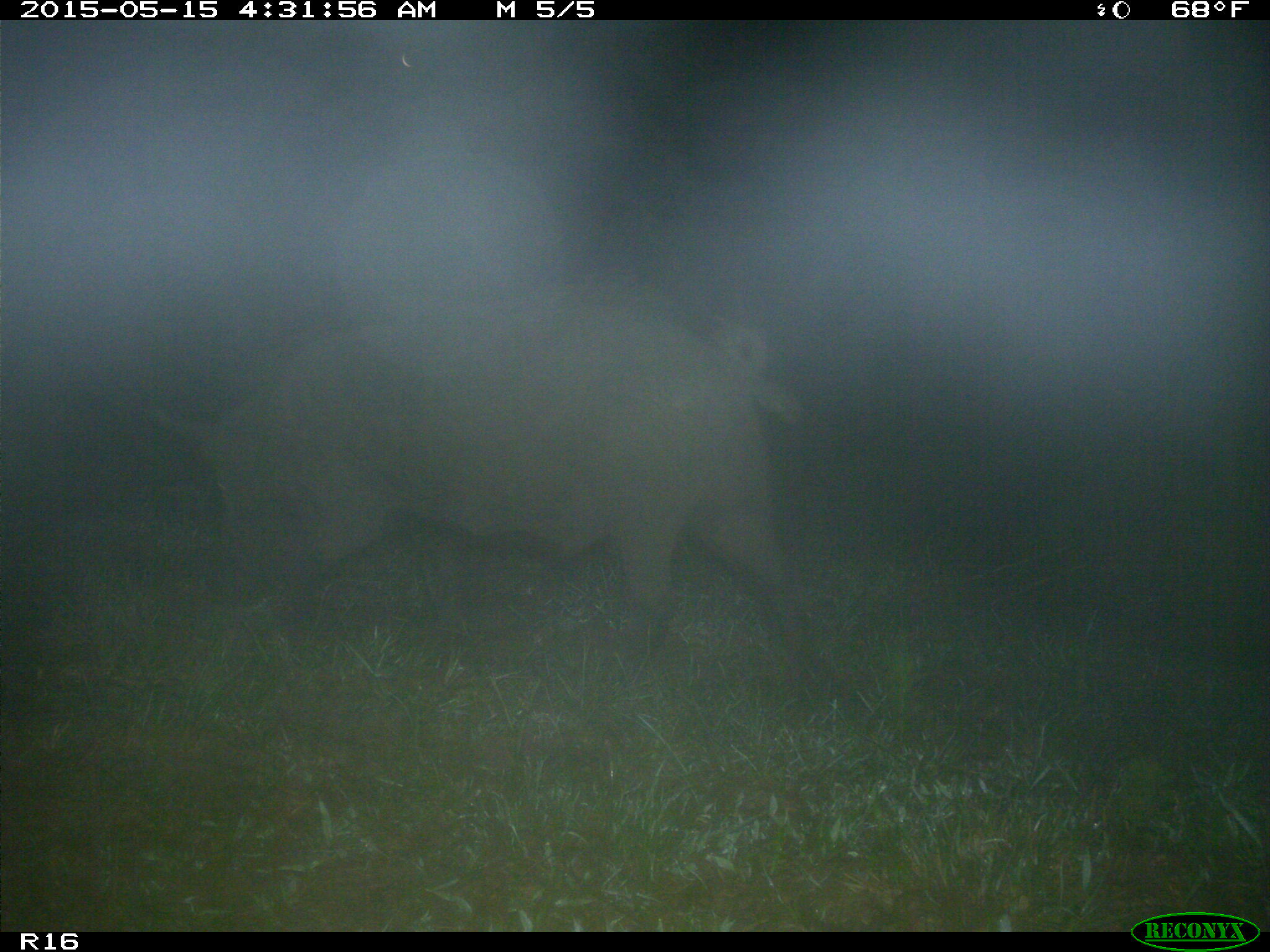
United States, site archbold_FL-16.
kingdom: Animalia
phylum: Chordata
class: Mammalia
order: Artiodactyla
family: Suidae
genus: Sus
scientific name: Sus scrofa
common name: wild boar